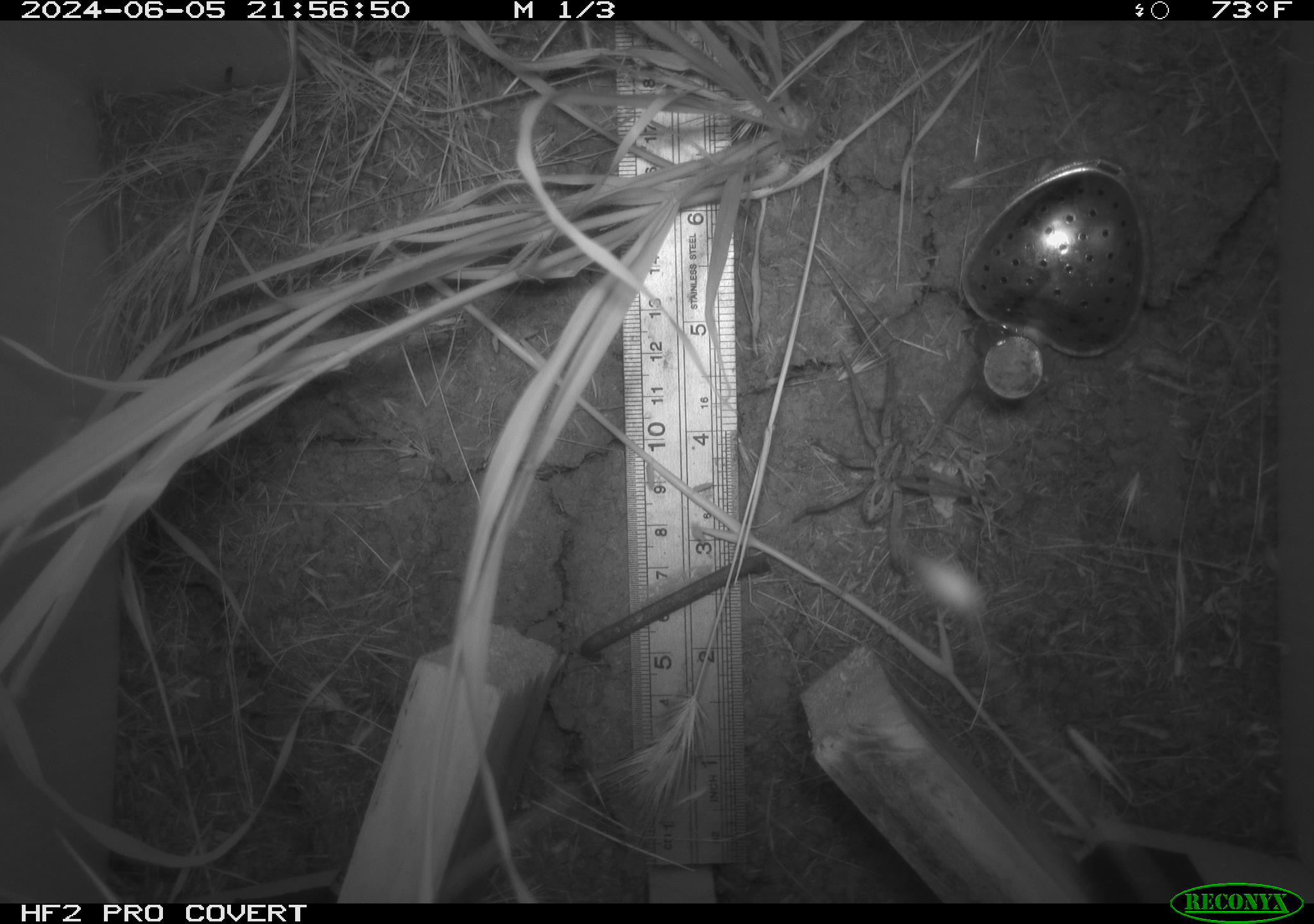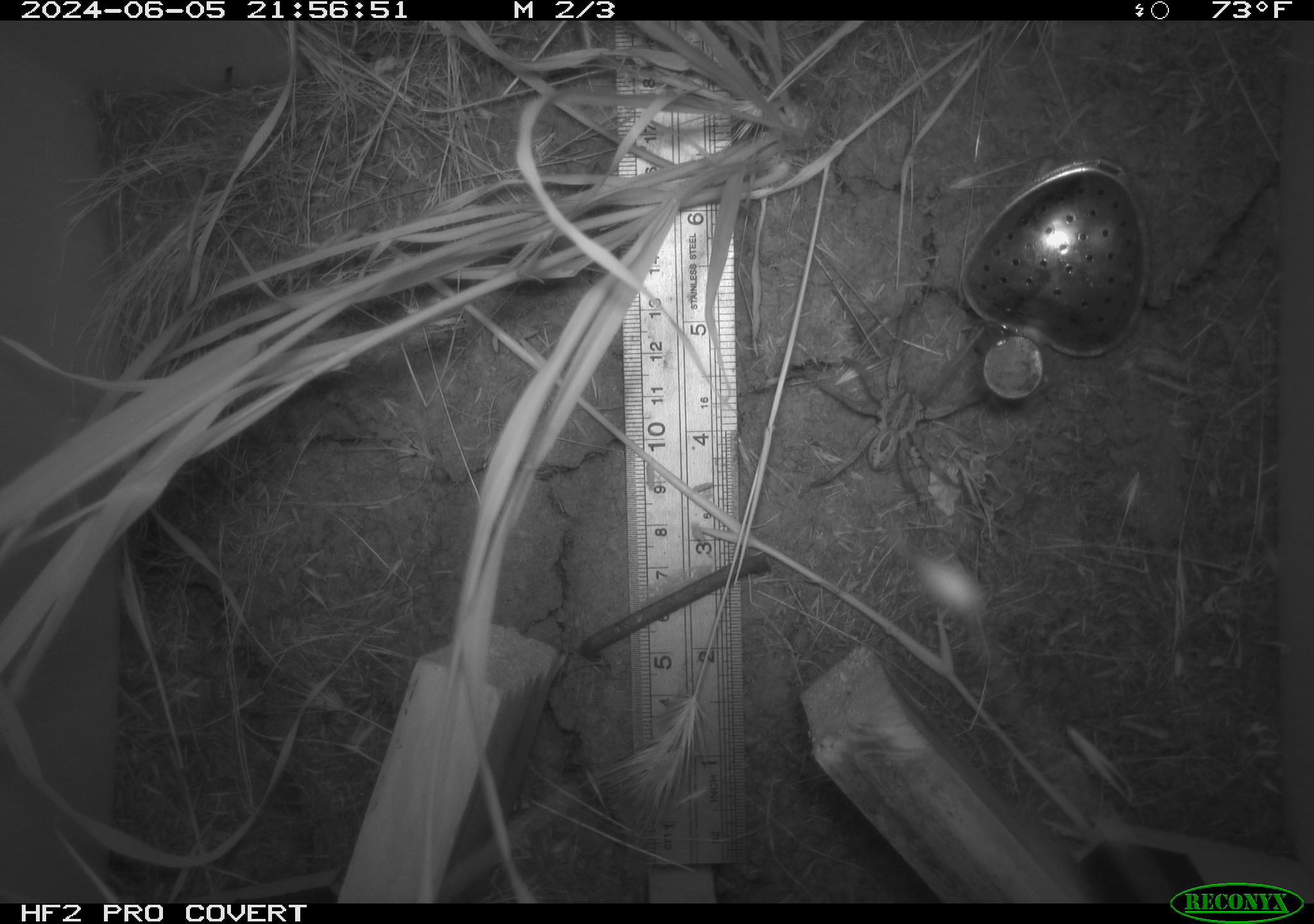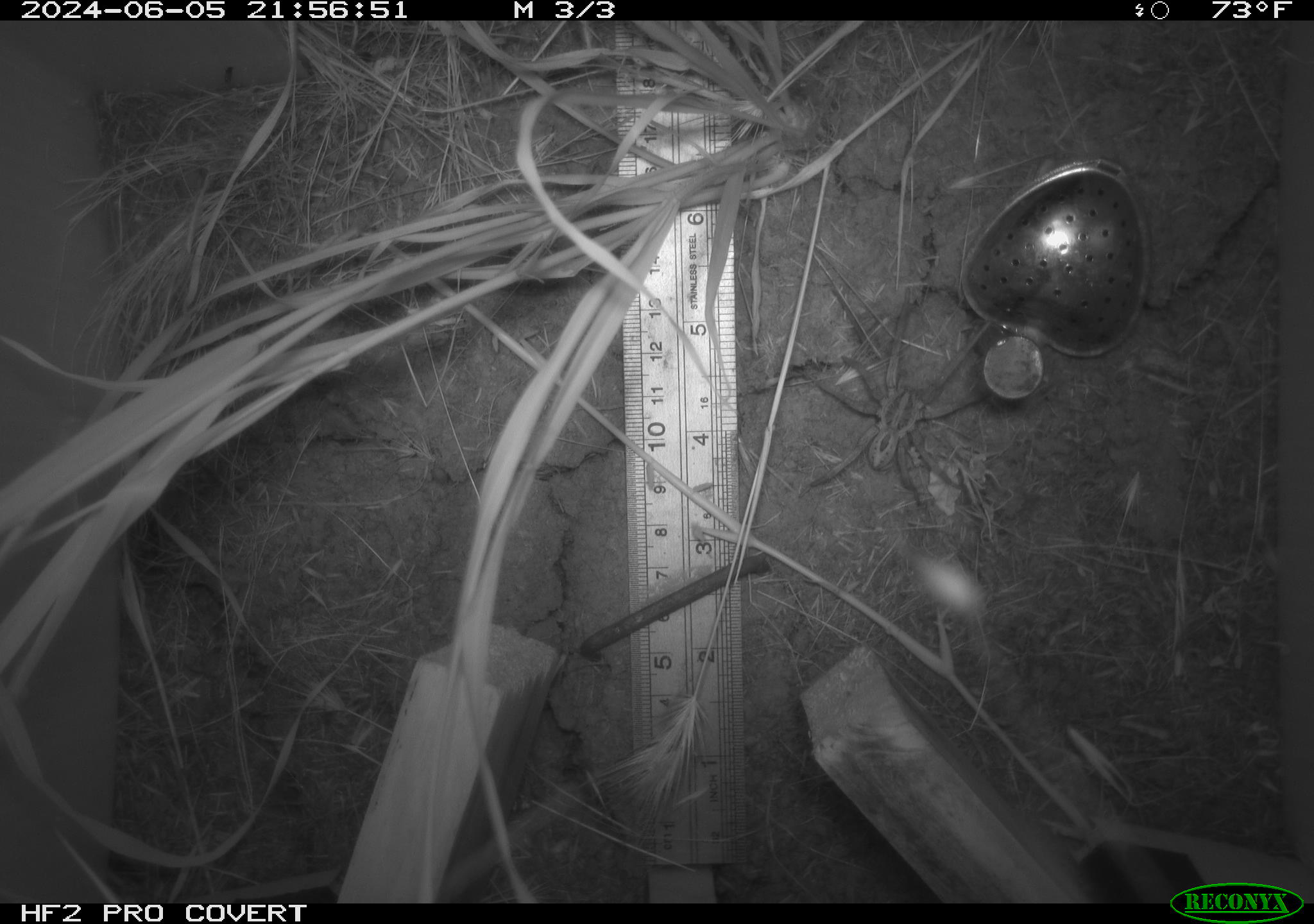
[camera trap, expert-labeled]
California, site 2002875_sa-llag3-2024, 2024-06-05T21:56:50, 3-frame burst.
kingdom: Animalia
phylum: Arthropoda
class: Arachnida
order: Araneae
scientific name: Araneae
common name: spider